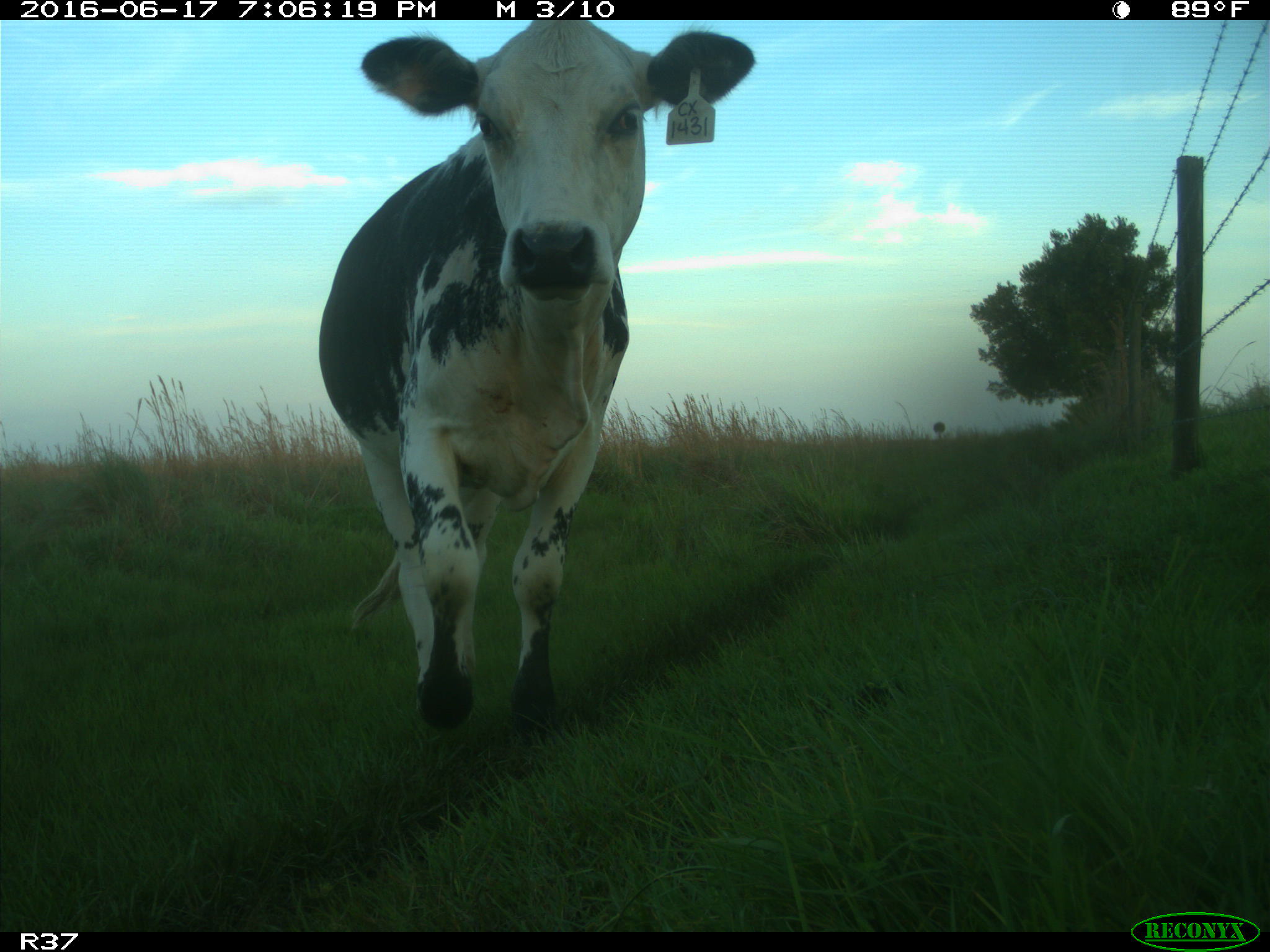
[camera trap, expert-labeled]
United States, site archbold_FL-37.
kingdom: Animalia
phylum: Chordata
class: Mammalia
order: Artiodactyla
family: Bovidae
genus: Bos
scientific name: Bos taurus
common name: domestic cow